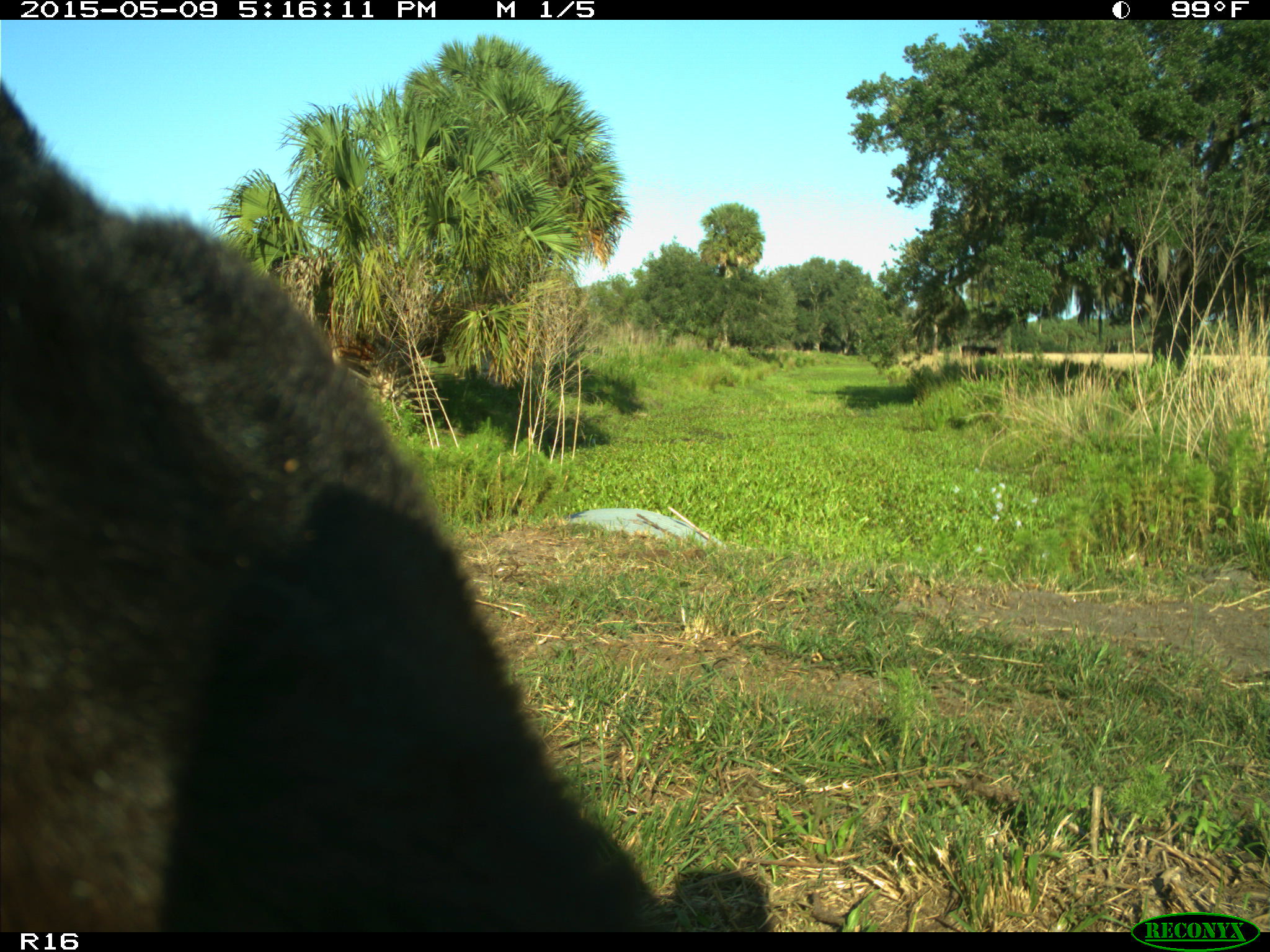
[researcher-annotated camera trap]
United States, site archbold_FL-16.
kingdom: Animalia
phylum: Chordata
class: Mammalia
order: Artiodactyla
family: Suidae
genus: Sus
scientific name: Sus scrofa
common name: wild boar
Sus scrofa (wild boar).